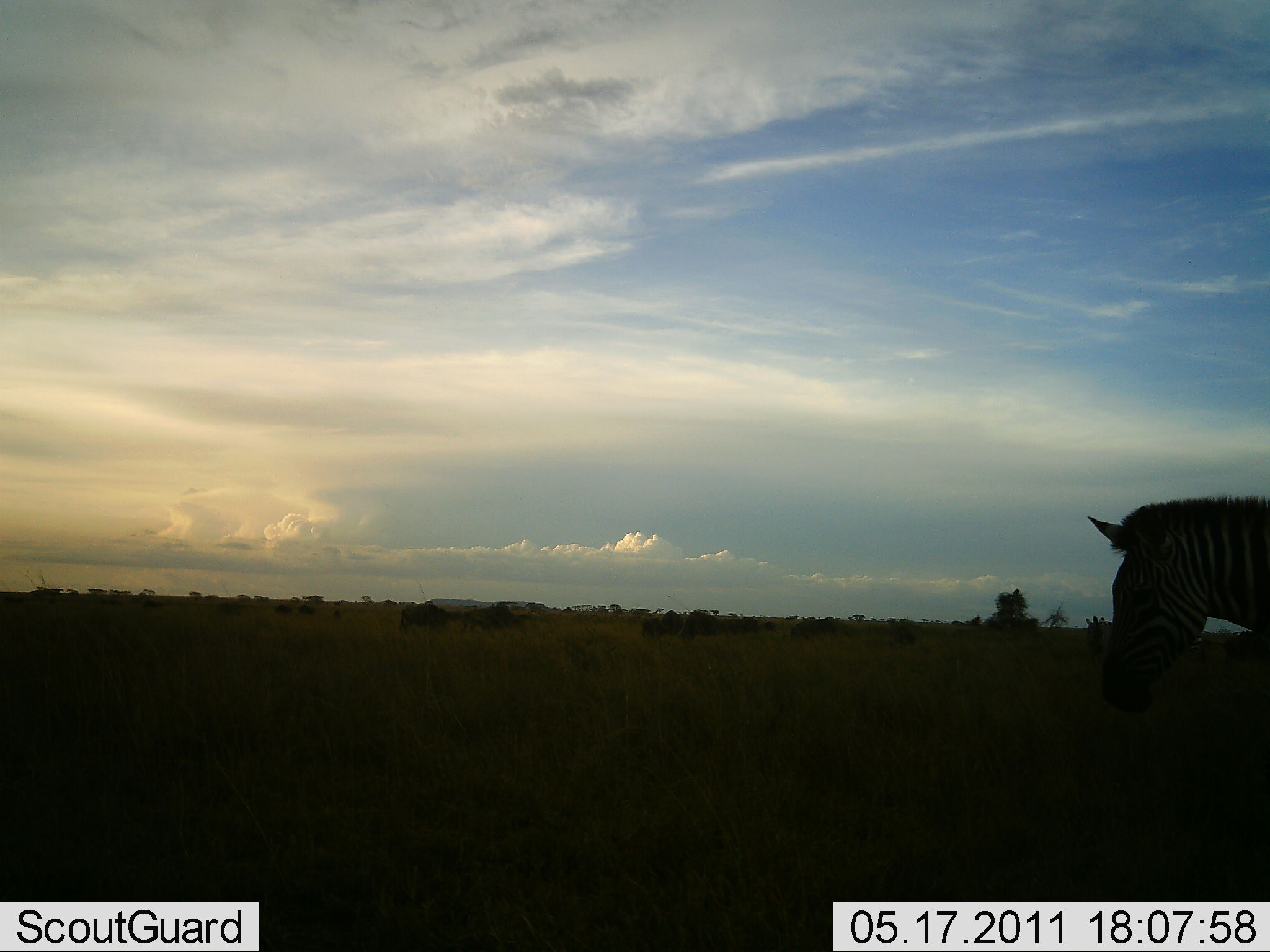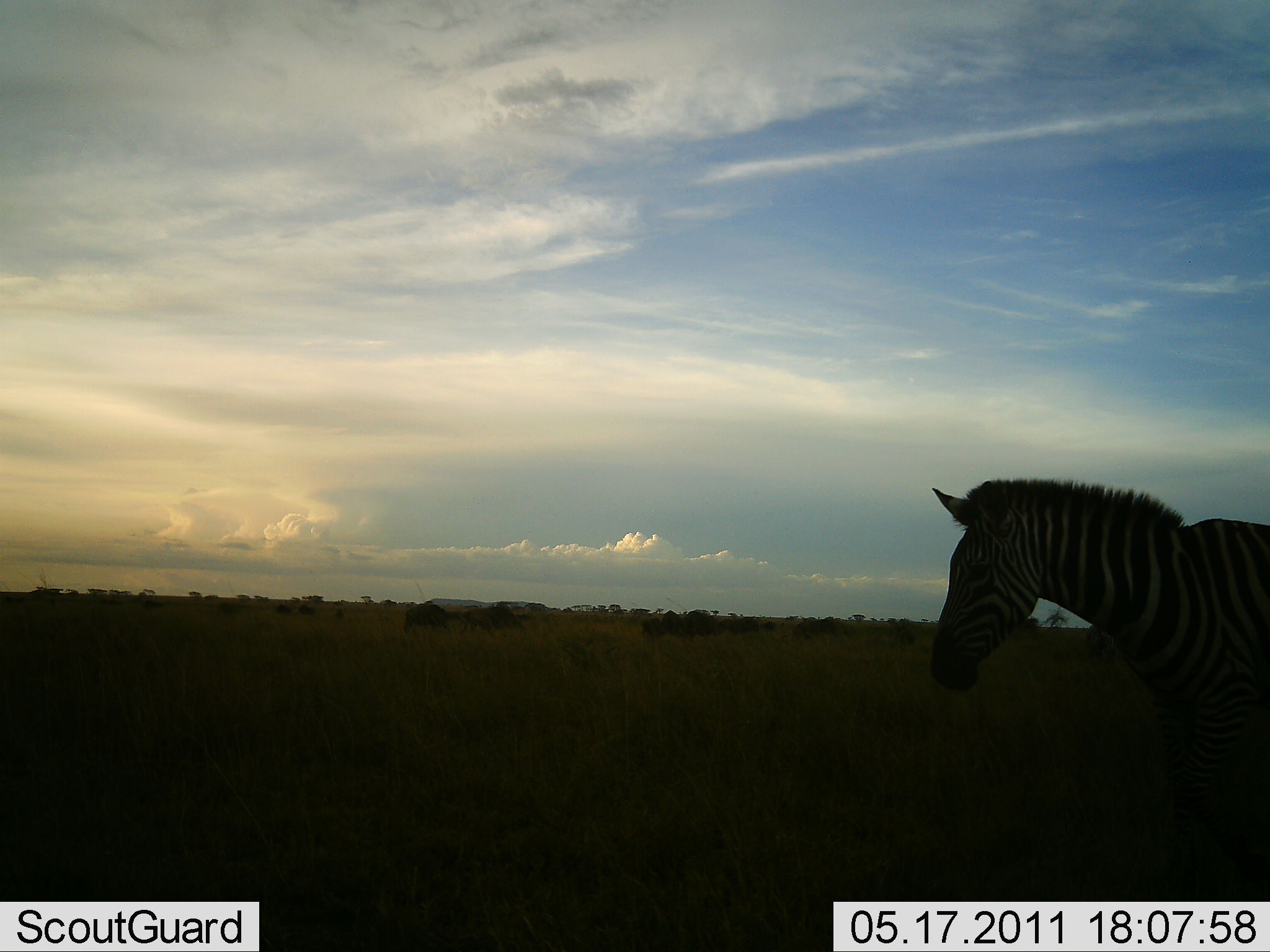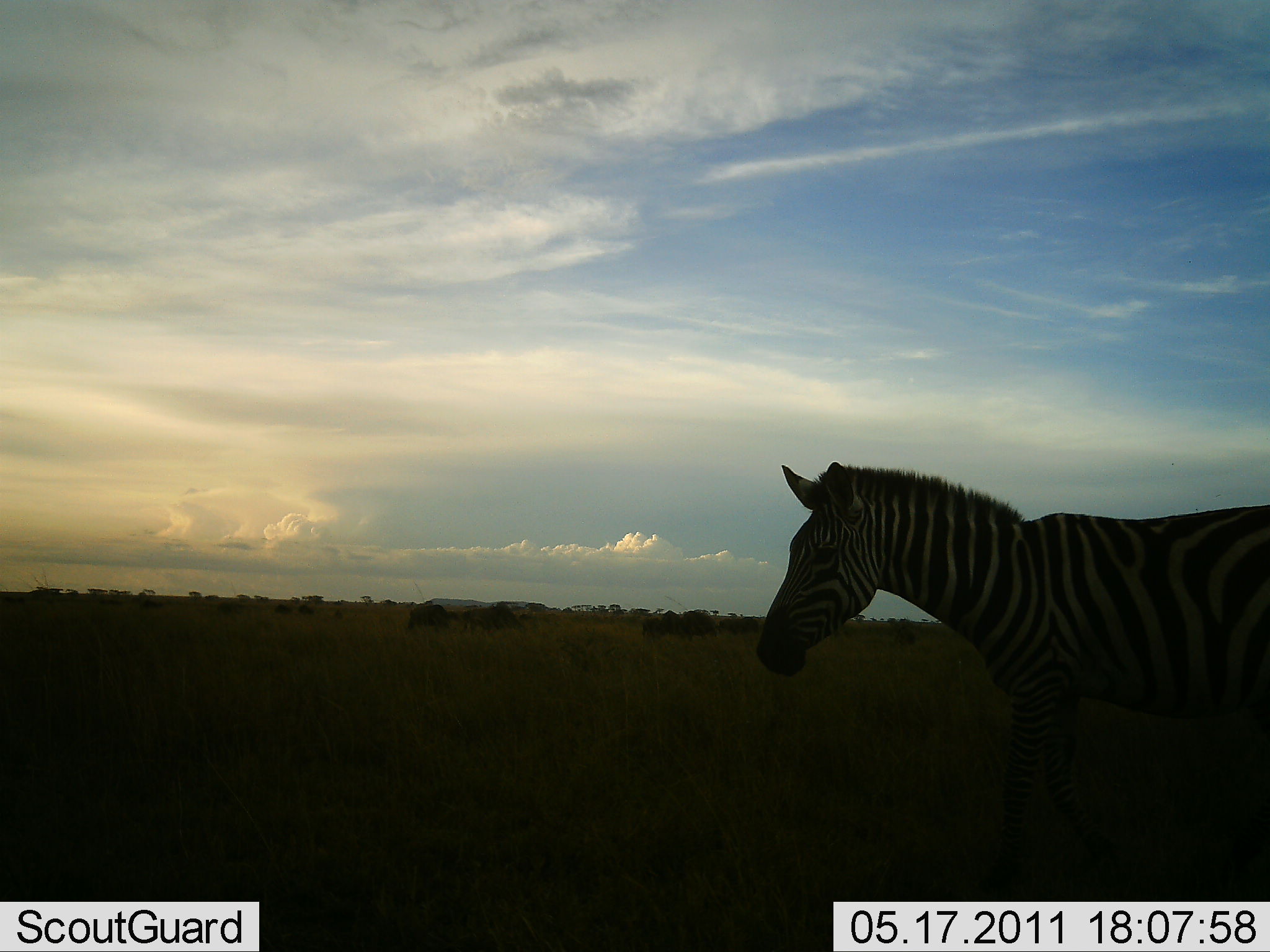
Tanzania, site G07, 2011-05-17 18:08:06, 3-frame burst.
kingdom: Animalia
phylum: Chordata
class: Mammalia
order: Perissodactyla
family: Equidae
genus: Equus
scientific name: Equus quagga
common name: plains zebra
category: zebra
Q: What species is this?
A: Zebra (plains zebra) (Equus quagga).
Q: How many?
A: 1.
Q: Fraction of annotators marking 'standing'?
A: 33%.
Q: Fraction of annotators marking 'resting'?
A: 0%.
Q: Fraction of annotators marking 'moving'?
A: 75%.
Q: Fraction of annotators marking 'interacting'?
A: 0%.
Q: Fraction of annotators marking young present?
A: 0%.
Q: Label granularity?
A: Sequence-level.